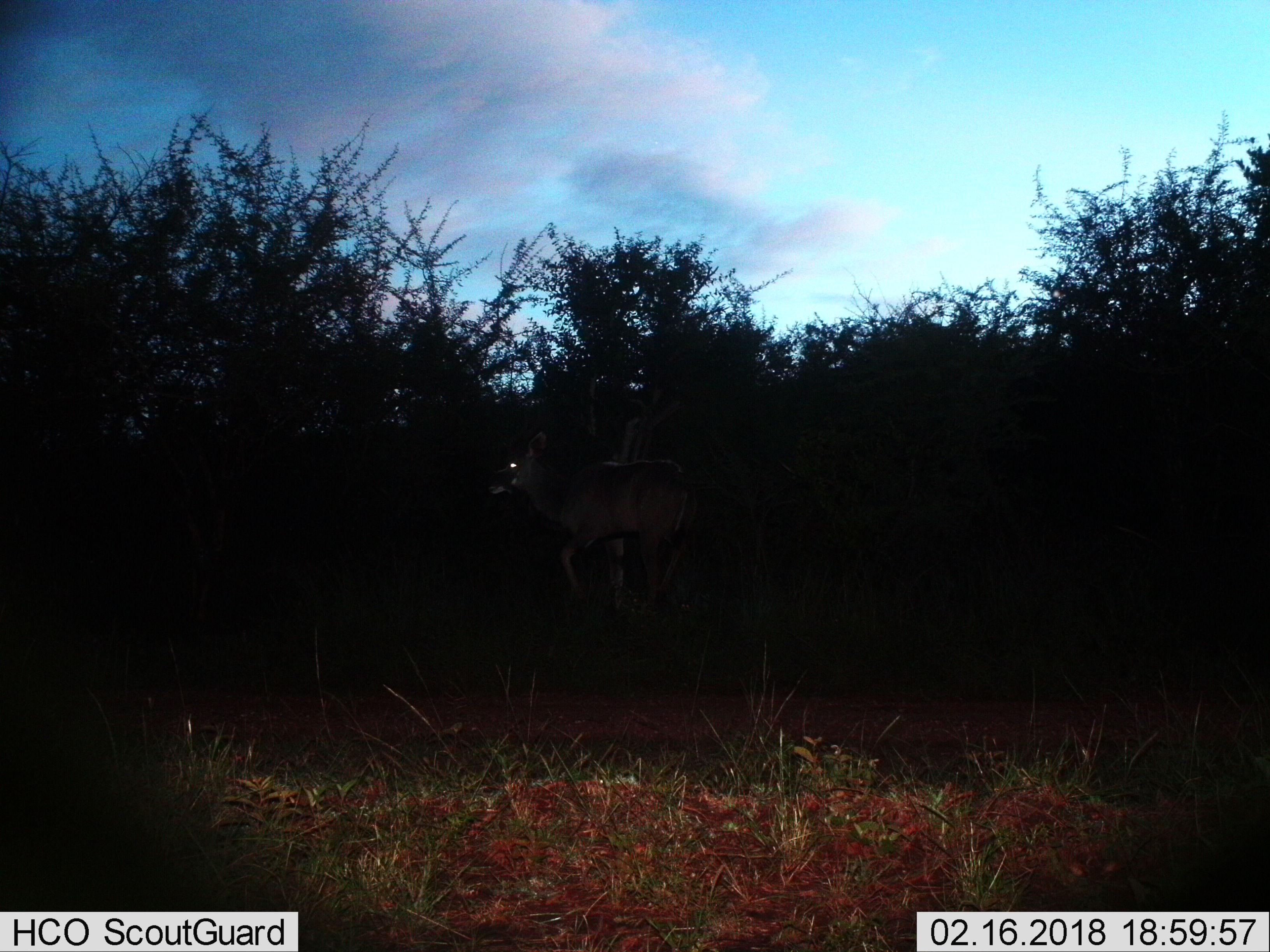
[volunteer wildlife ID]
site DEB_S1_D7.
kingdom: Animalia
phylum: Chordata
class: Mammalia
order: Artiodactyla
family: Bovidae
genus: Tragelaphus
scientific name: Tragelaphus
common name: kudu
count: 1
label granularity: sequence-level